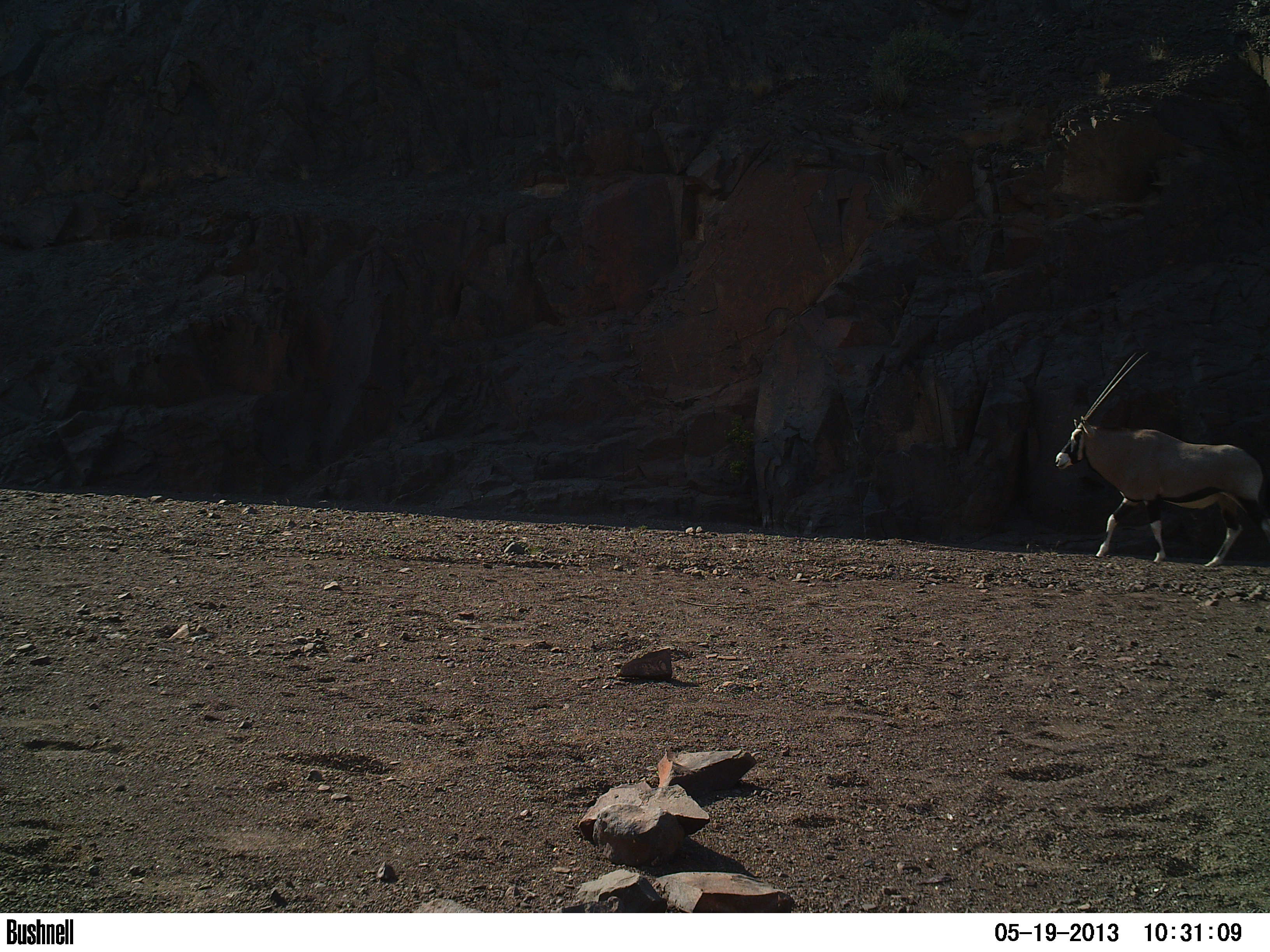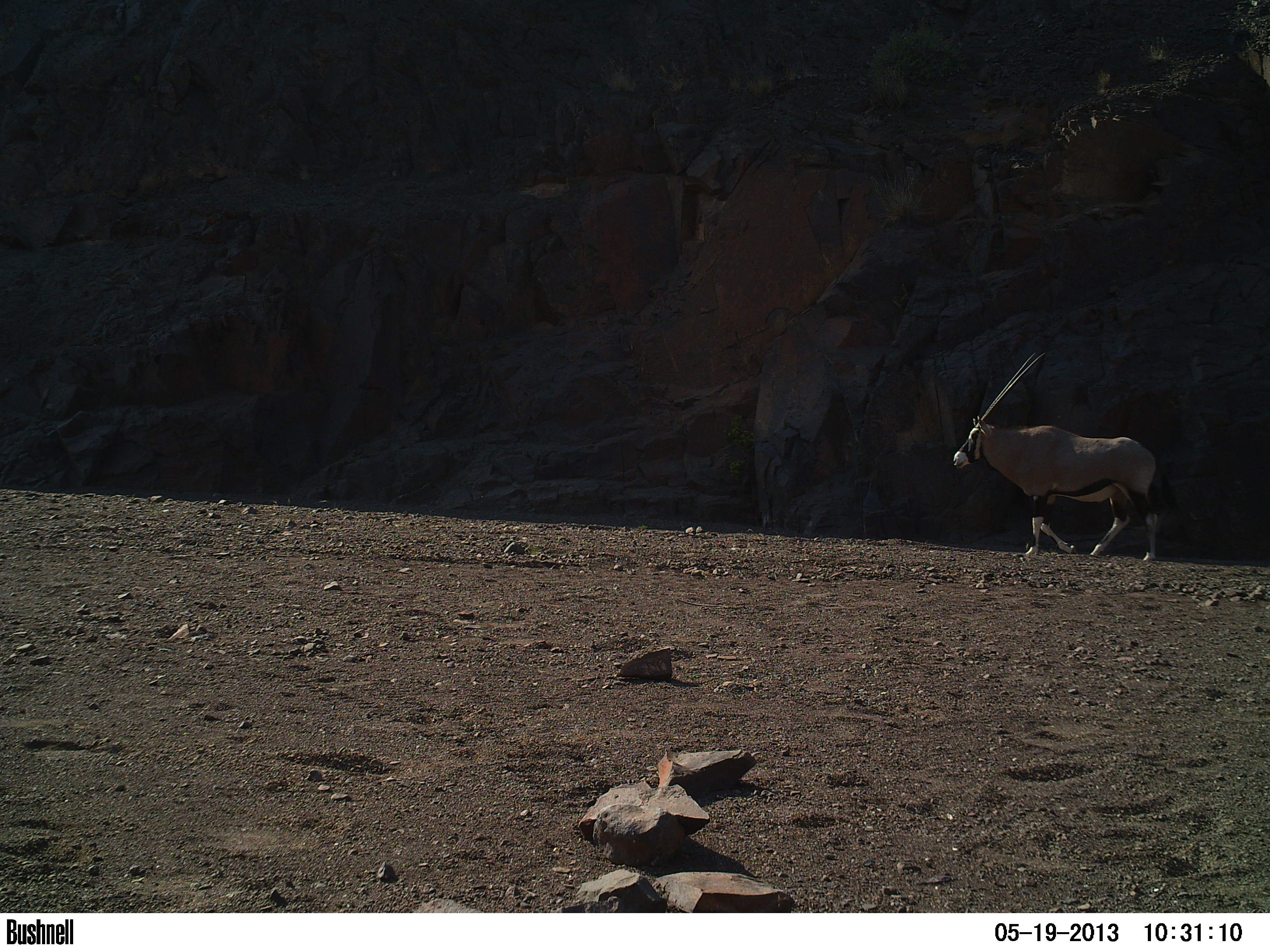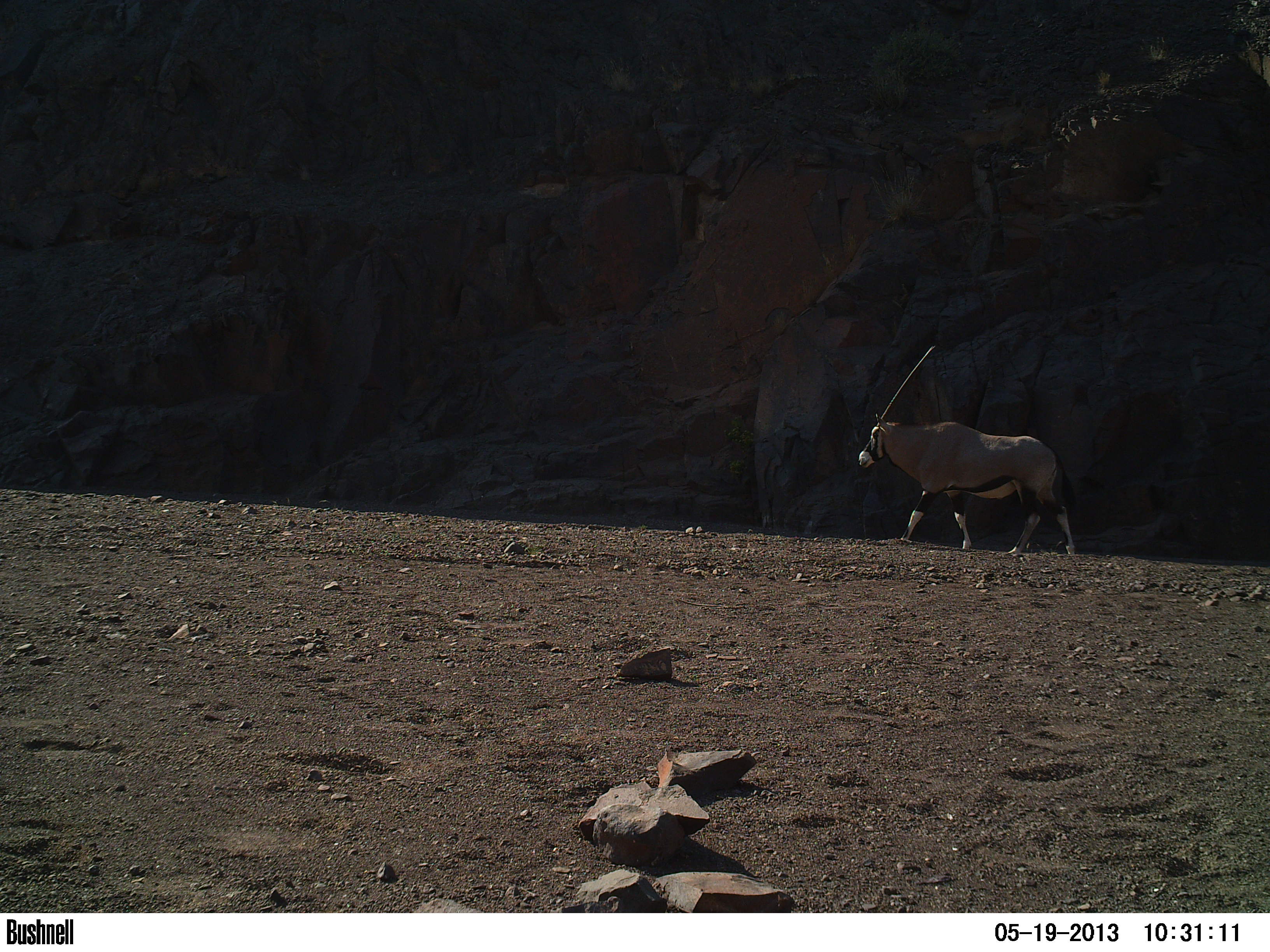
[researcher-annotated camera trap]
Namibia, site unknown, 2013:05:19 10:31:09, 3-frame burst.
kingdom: Animalia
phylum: Chordata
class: Mammalia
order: Artiodactyla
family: Bovidae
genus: Oryx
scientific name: Oryx gazella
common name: gemsbok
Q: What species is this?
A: Oryx gazella (gemsbok).